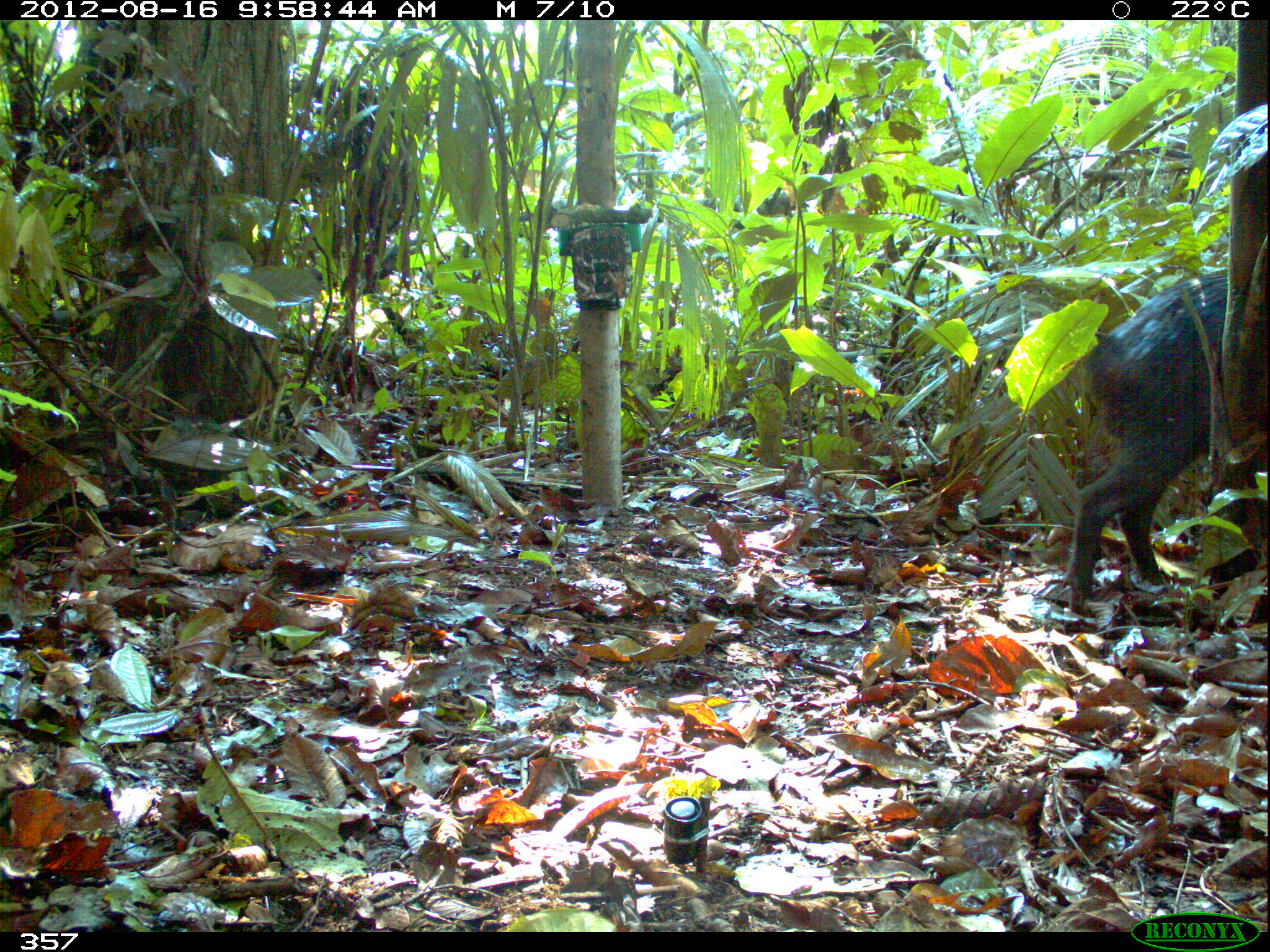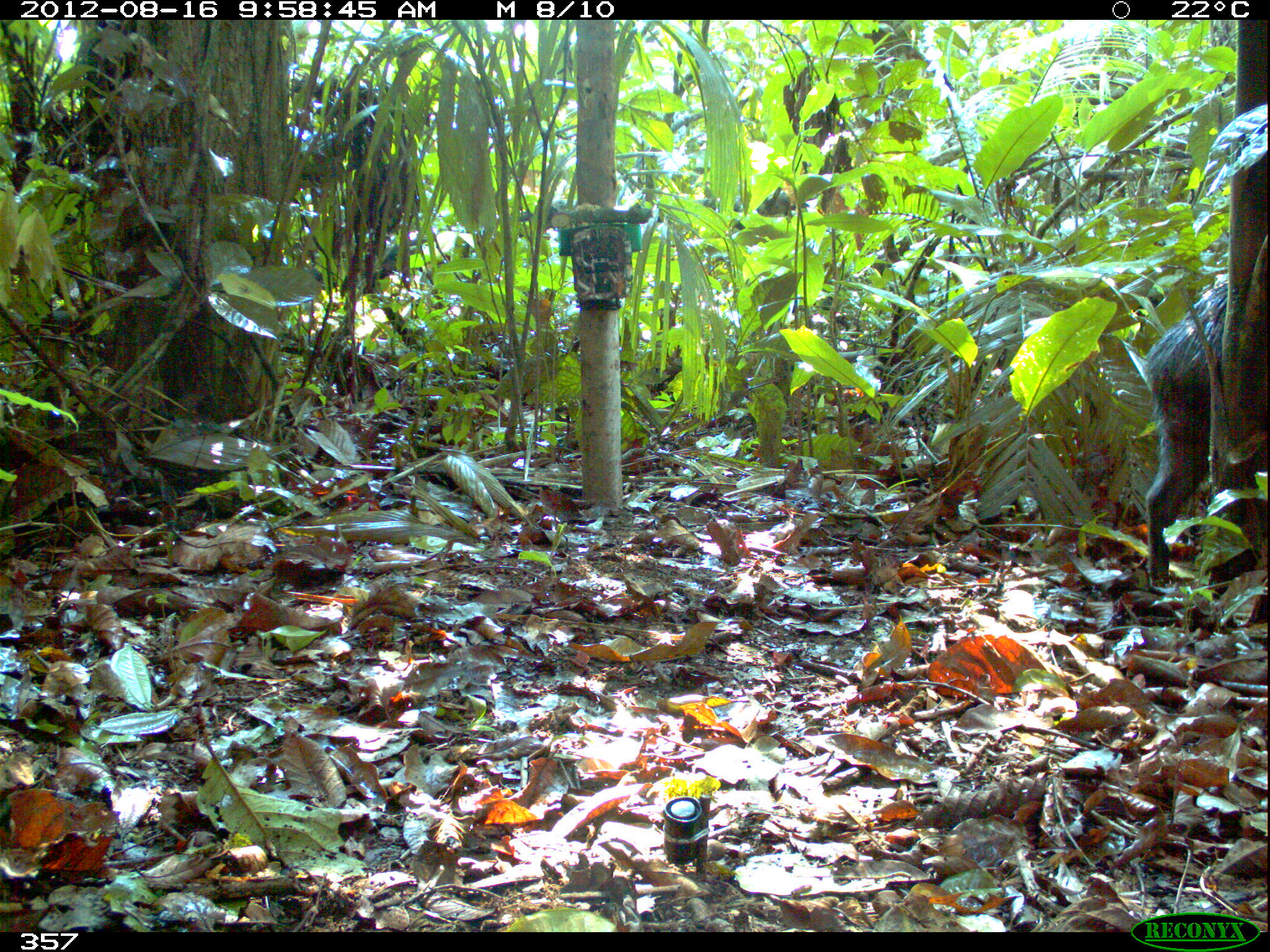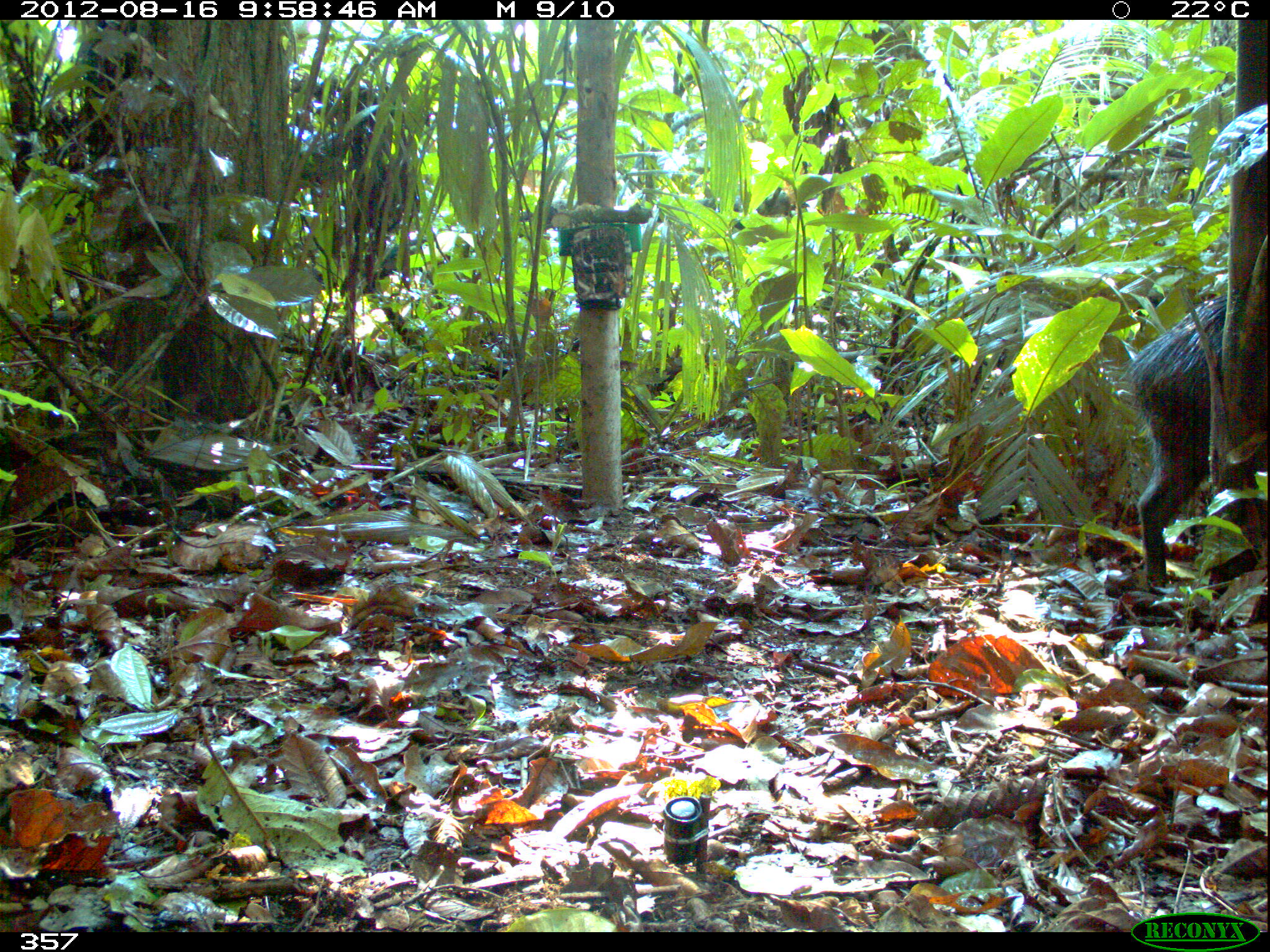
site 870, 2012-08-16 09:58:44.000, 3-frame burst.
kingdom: Animalia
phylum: Chordata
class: Mammalia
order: Artiodactyla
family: Tayassuidae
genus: Tayassu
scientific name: Tayassu pecari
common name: white-lipped peccary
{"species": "Tayassu pecari (white-lipped peccary)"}